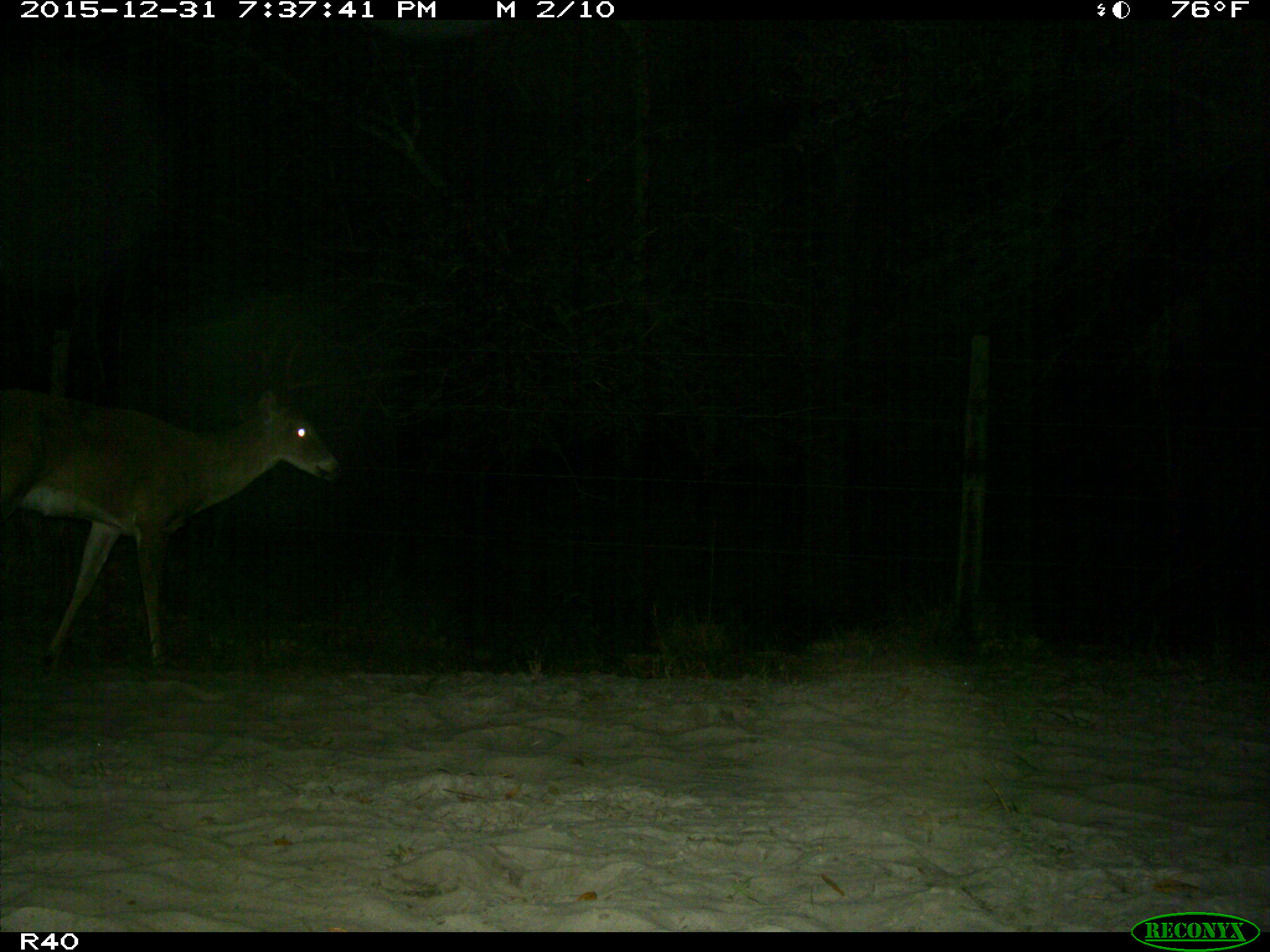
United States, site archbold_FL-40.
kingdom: Animalia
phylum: Chordata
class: Mammalia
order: Artiodactyla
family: Cervidae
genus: Odocoileus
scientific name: Odocoileus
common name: deer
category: unidentified deer